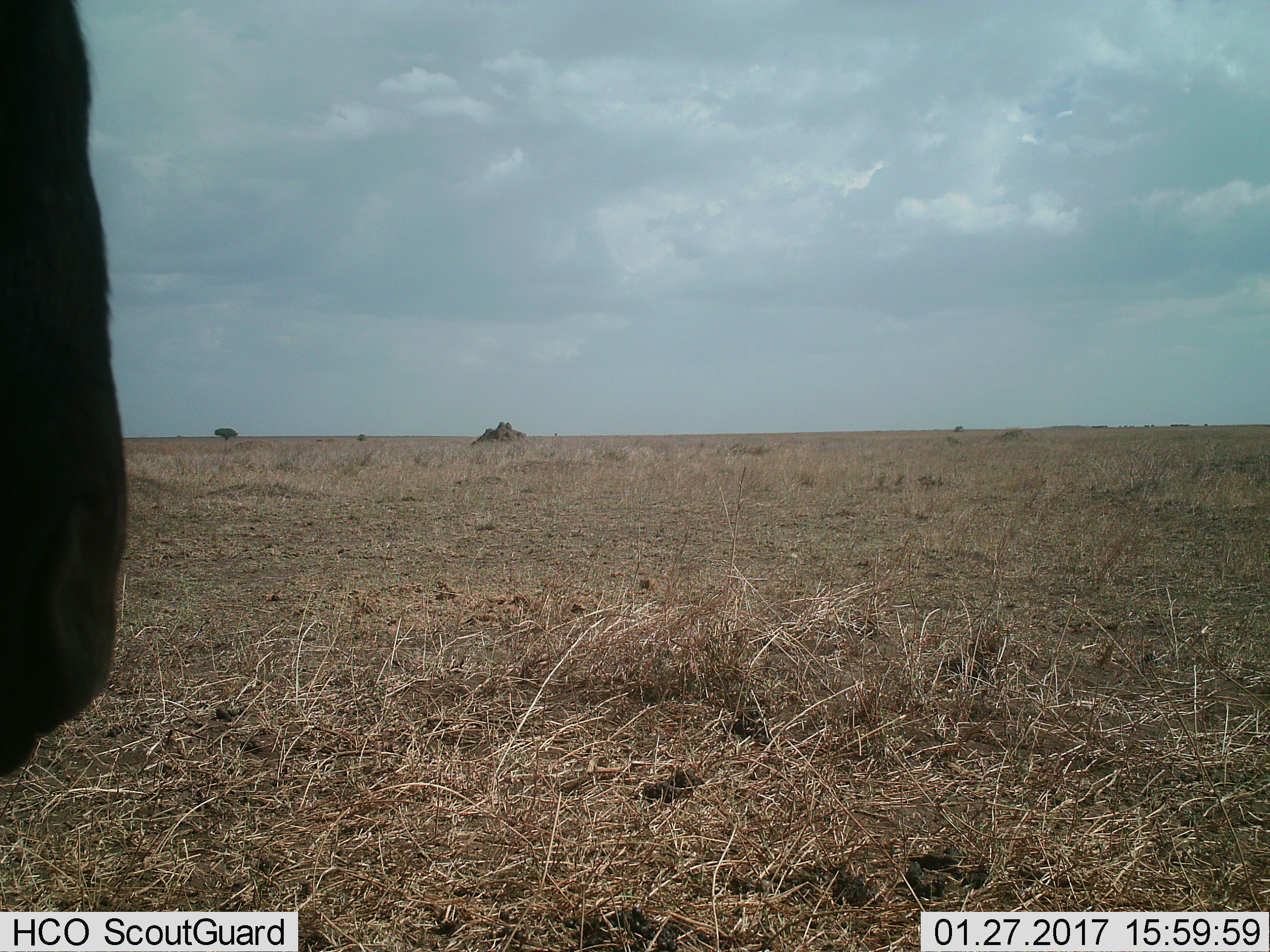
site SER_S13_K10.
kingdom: Animalia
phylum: Chordata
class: Mammalia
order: Artiodactyla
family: Bovidae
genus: Connochaetes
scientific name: Connochaetes taurinus taurinus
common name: blue wildebeest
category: wildebeestblue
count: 1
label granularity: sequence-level